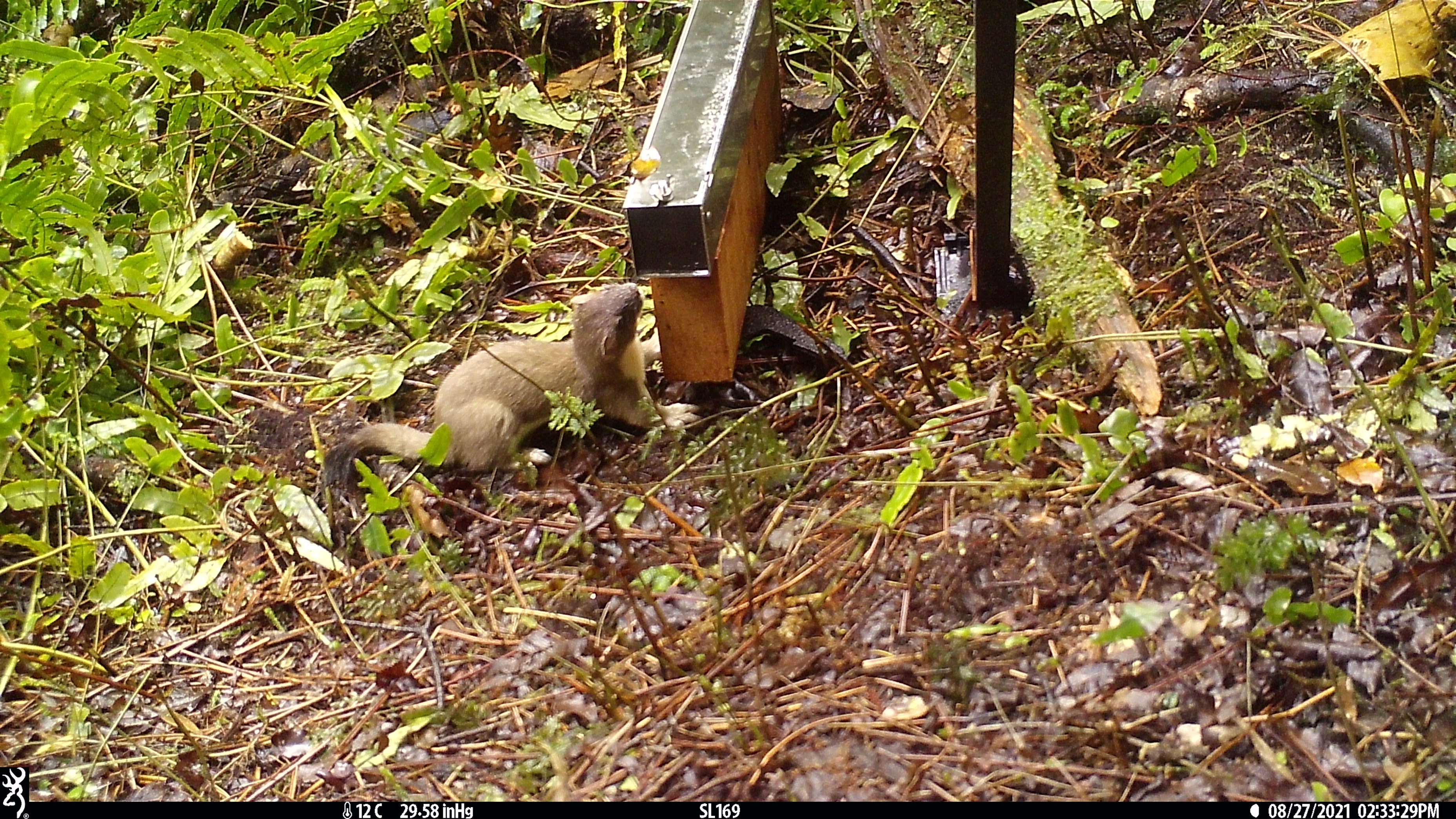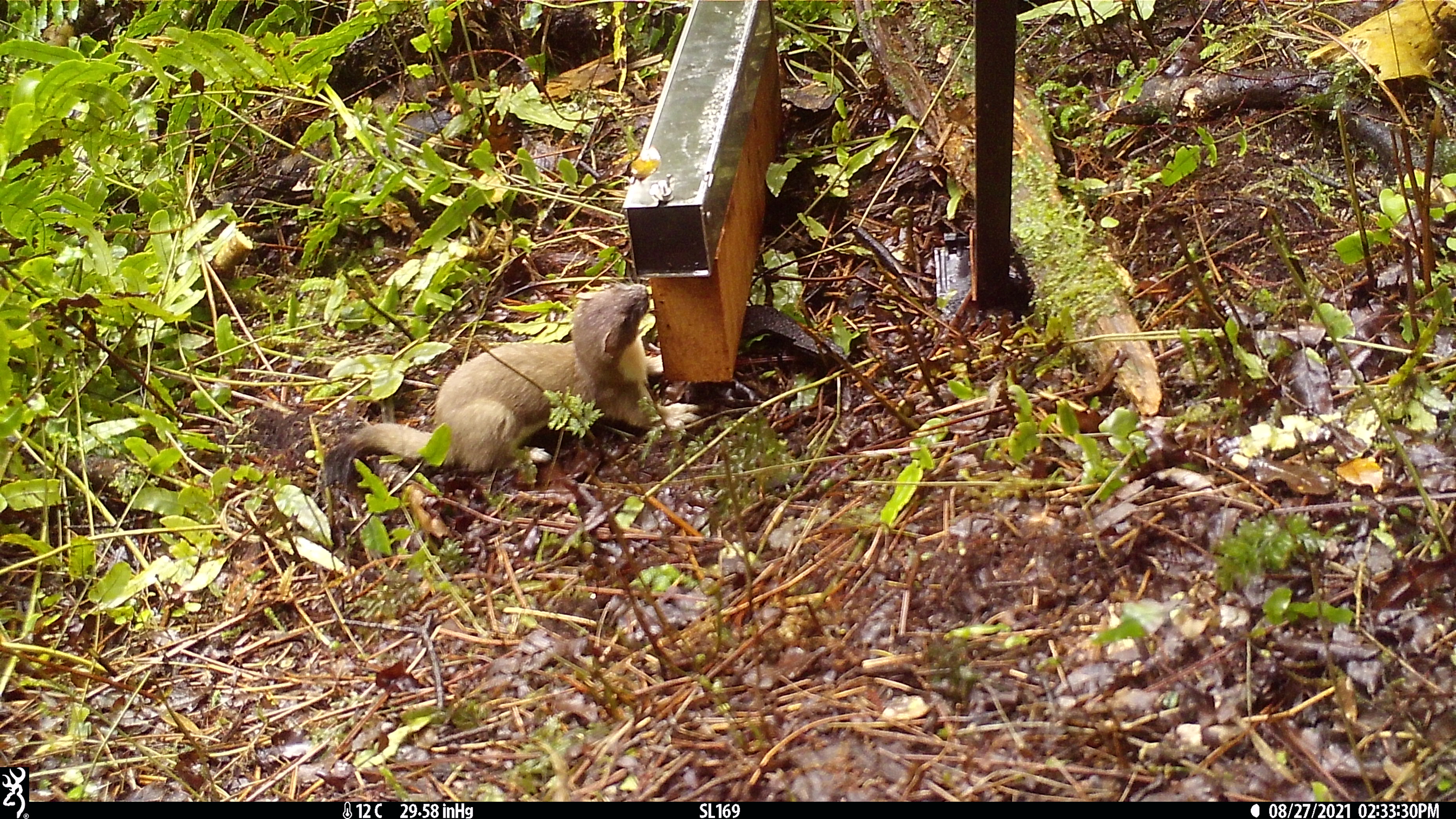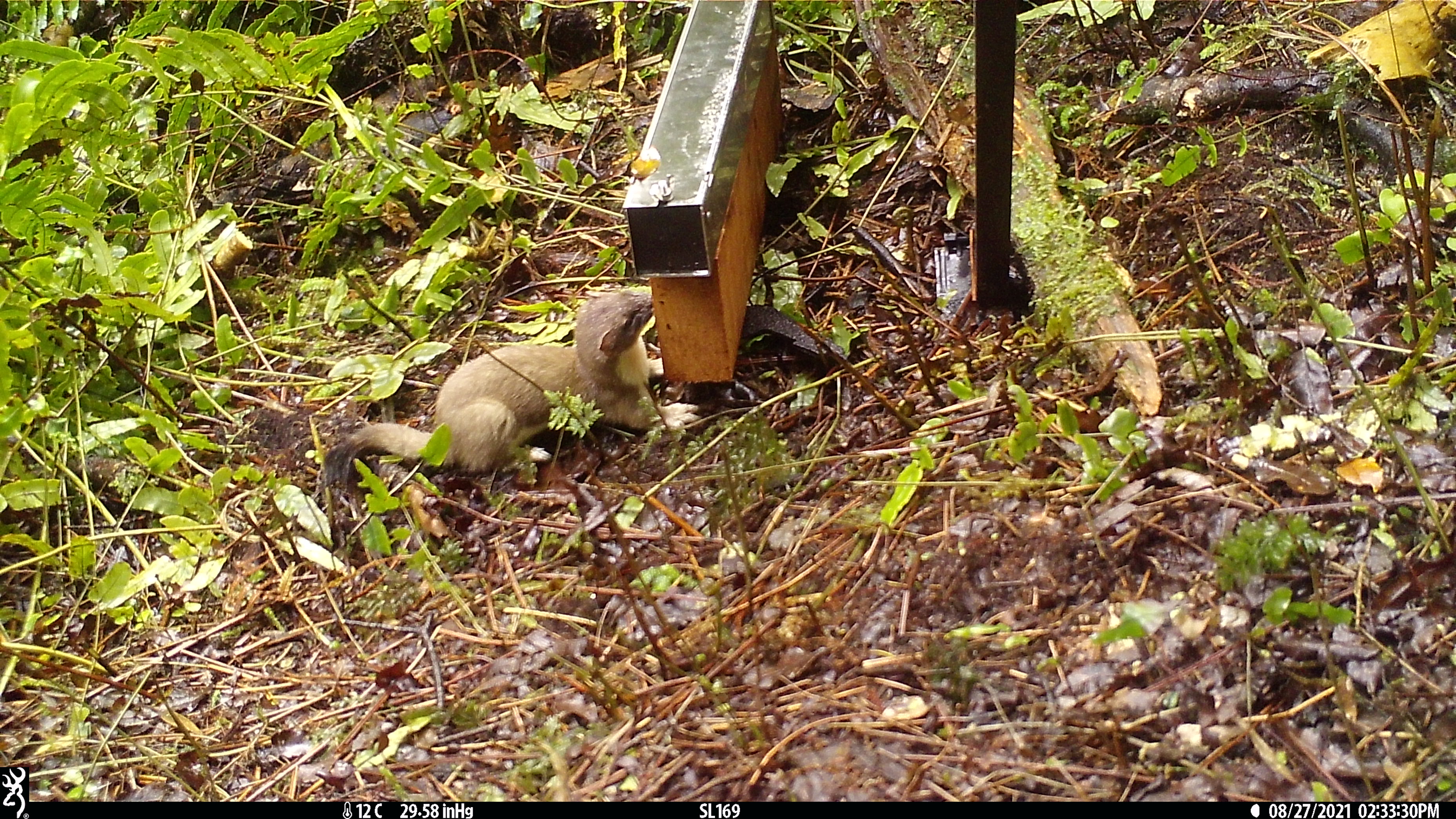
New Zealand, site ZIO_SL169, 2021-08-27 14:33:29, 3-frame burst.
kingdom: Animalia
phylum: Chordata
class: Mammalia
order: Carnivora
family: Mustelidae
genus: Mustela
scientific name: Mustela erminea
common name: stoat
Stoat (Mustela erminea).